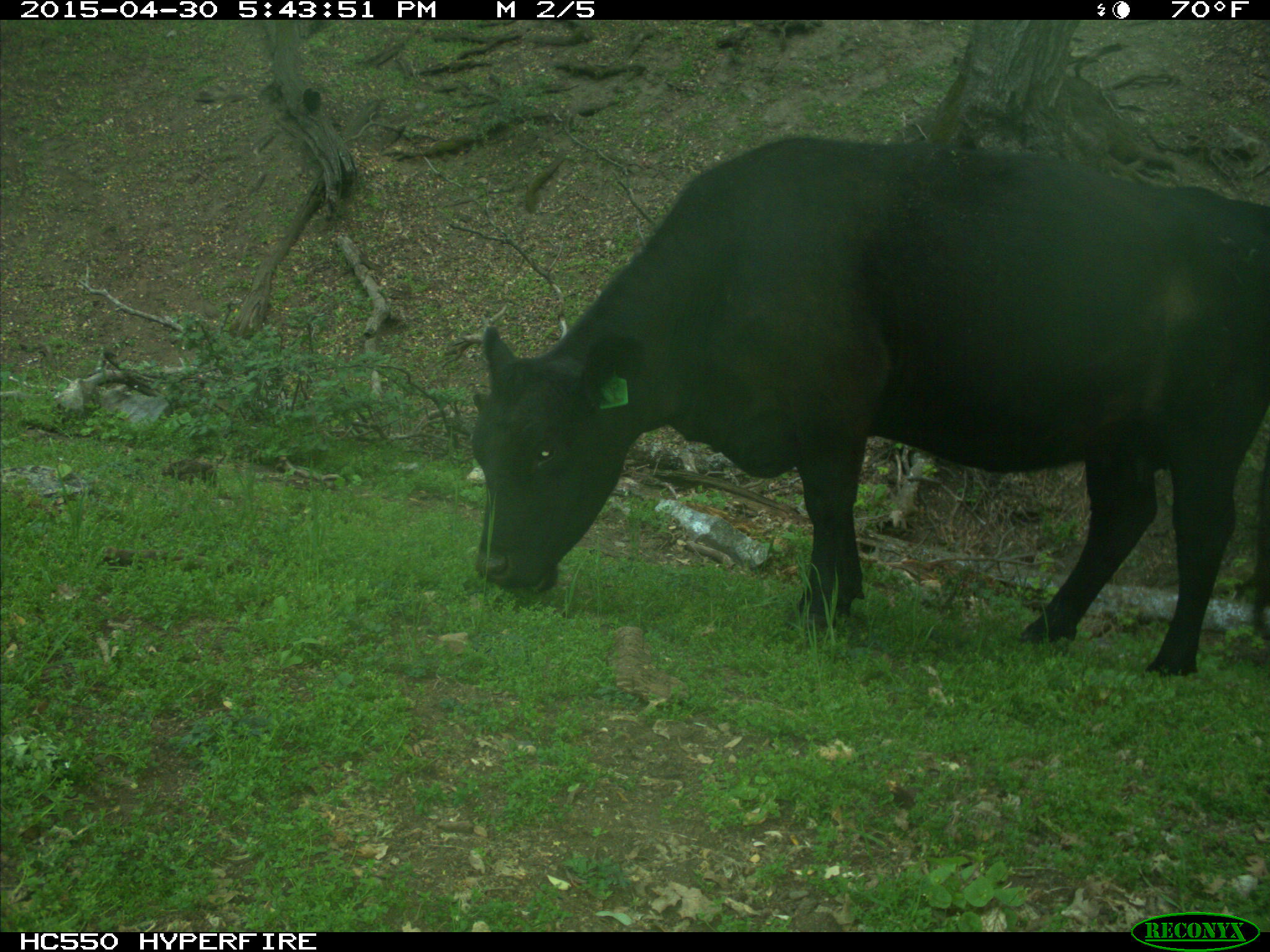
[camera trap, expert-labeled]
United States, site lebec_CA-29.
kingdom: Animalia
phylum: Chordata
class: Mammalia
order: Artiodactyla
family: Bovidae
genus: Bos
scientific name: Bos taurus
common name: domestic cow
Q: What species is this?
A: Bos taurus (domestic cow).